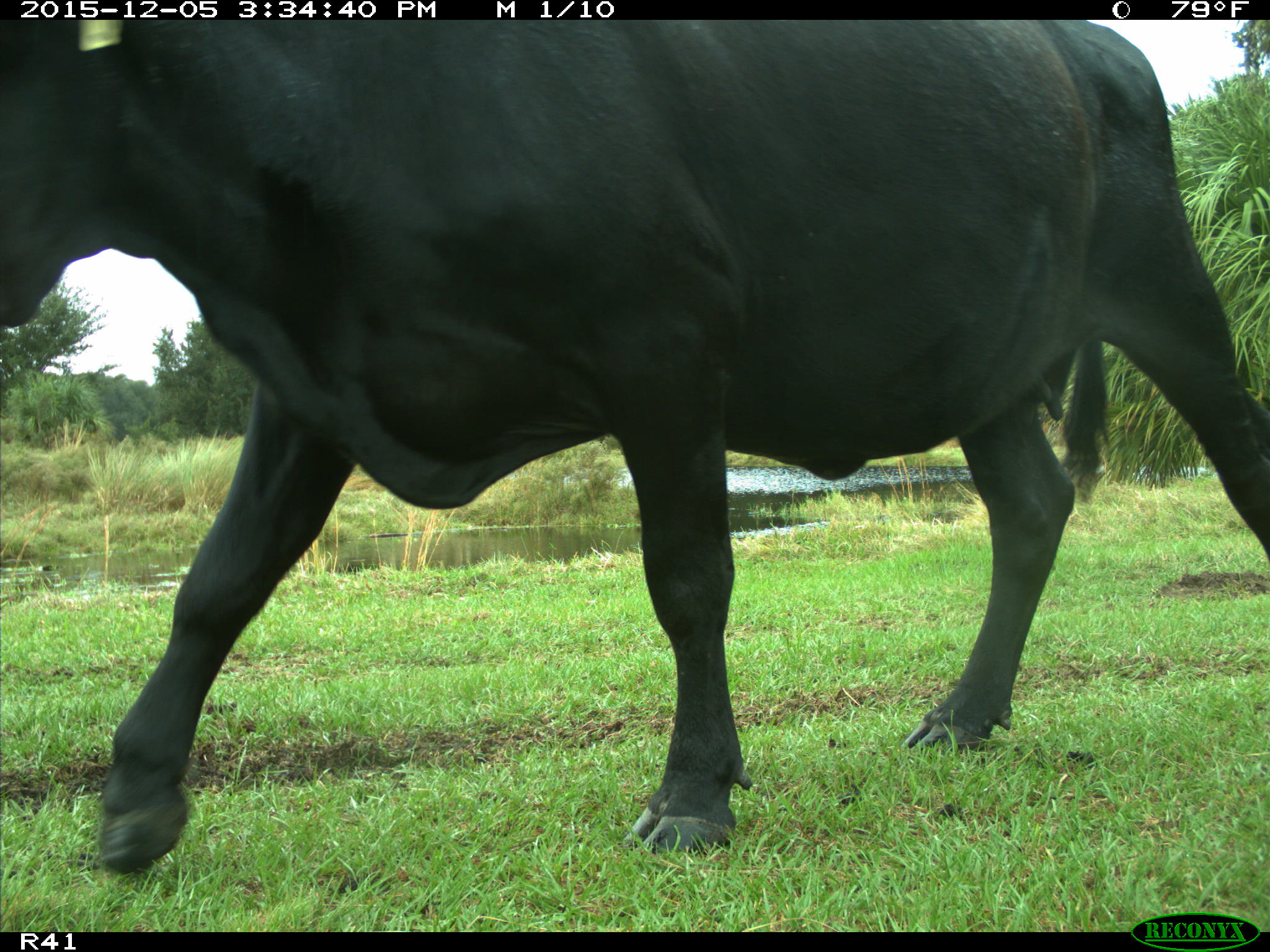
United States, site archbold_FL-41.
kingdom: Animalia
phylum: Chordata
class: Mammalia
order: Artiodactyla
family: Bovidae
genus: Bos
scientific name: Bos taurus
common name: domestic cow